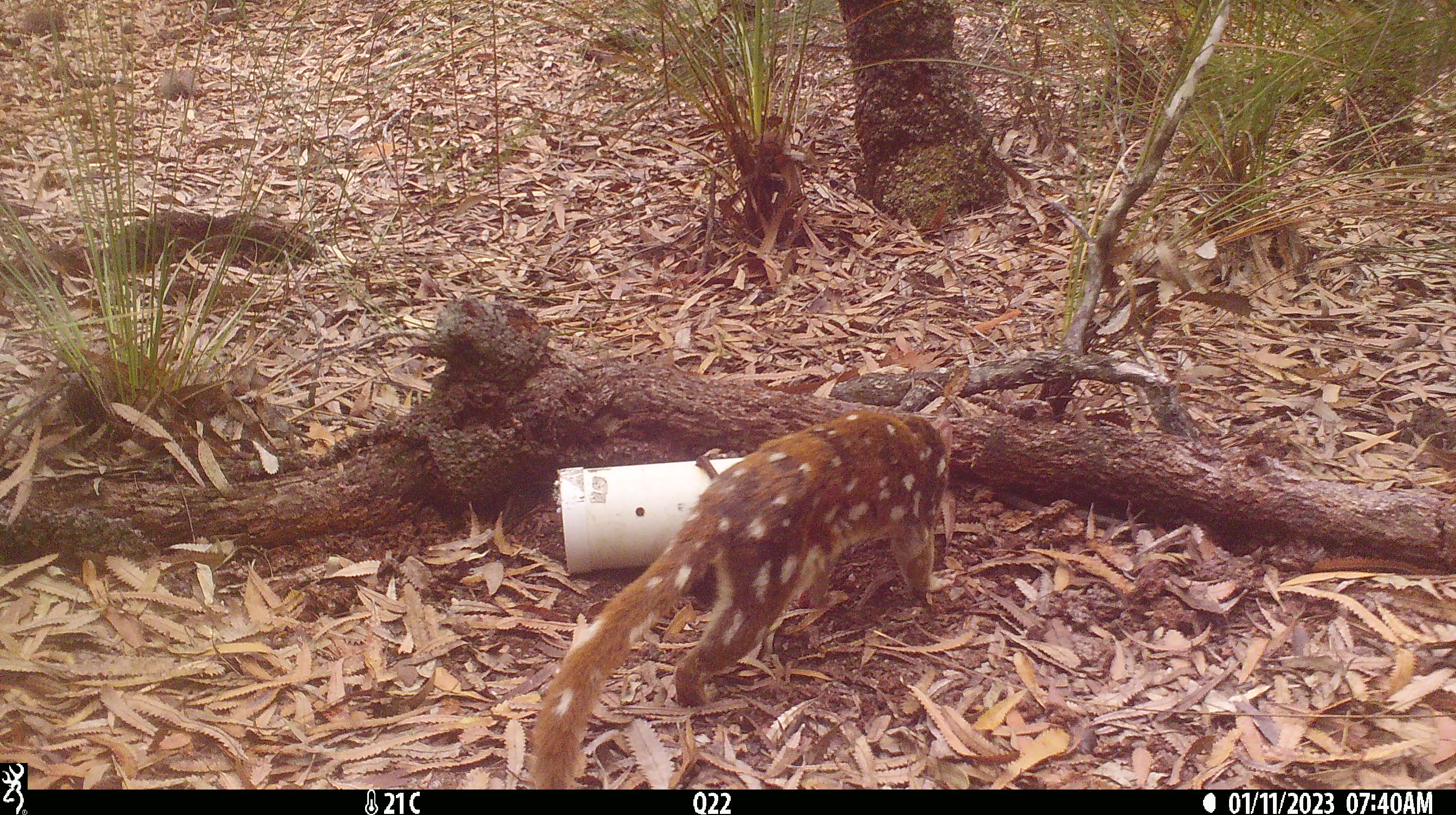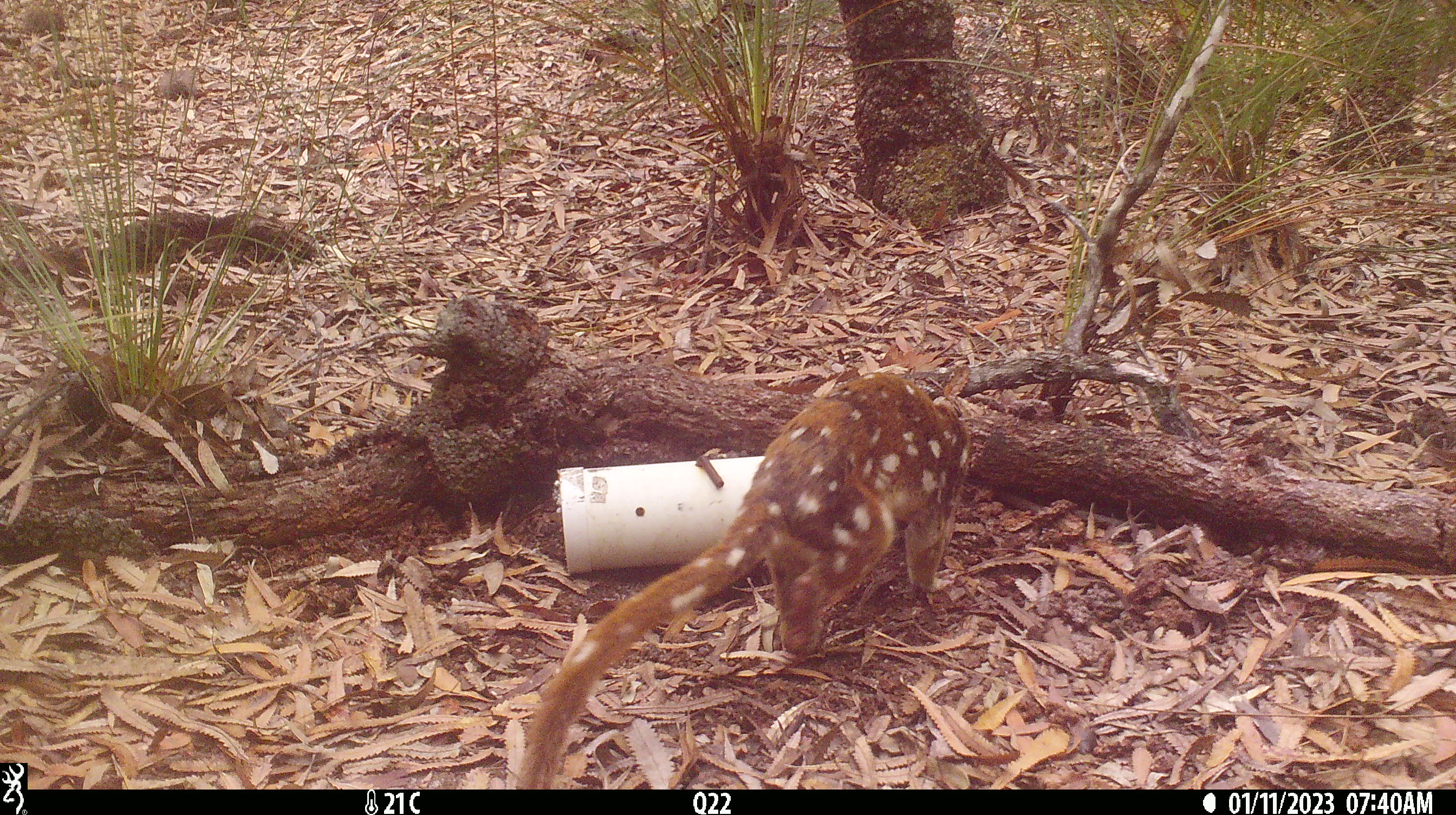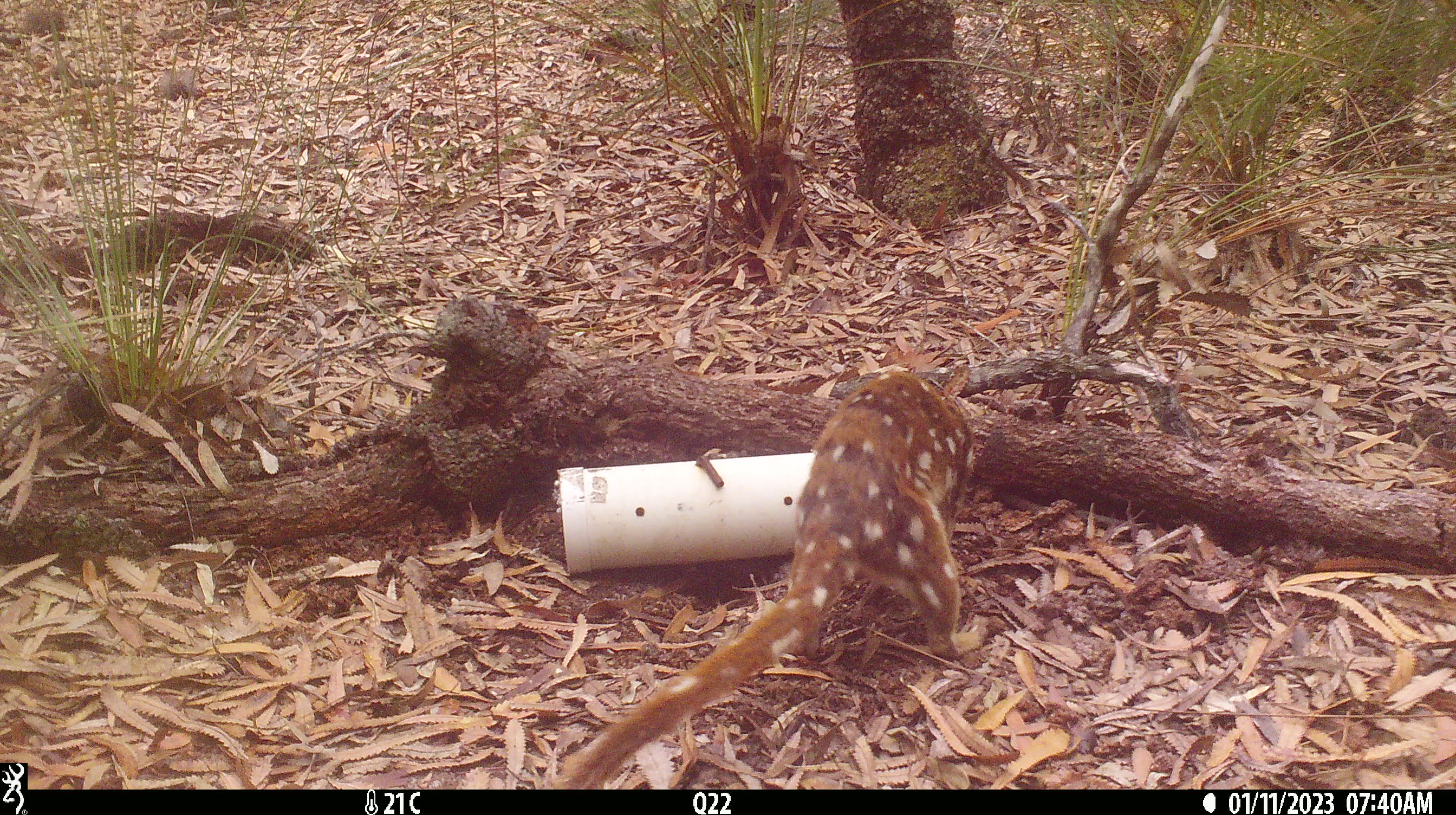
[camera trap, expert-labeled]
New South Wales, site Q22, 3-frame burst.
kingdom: Animalia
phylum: Chordata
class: Mammalia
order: Dasyuromorphia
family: Dasyuridae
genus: Dasyurus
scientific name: Dasyurus maculatus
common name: spotted-tailed quoll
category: quoll